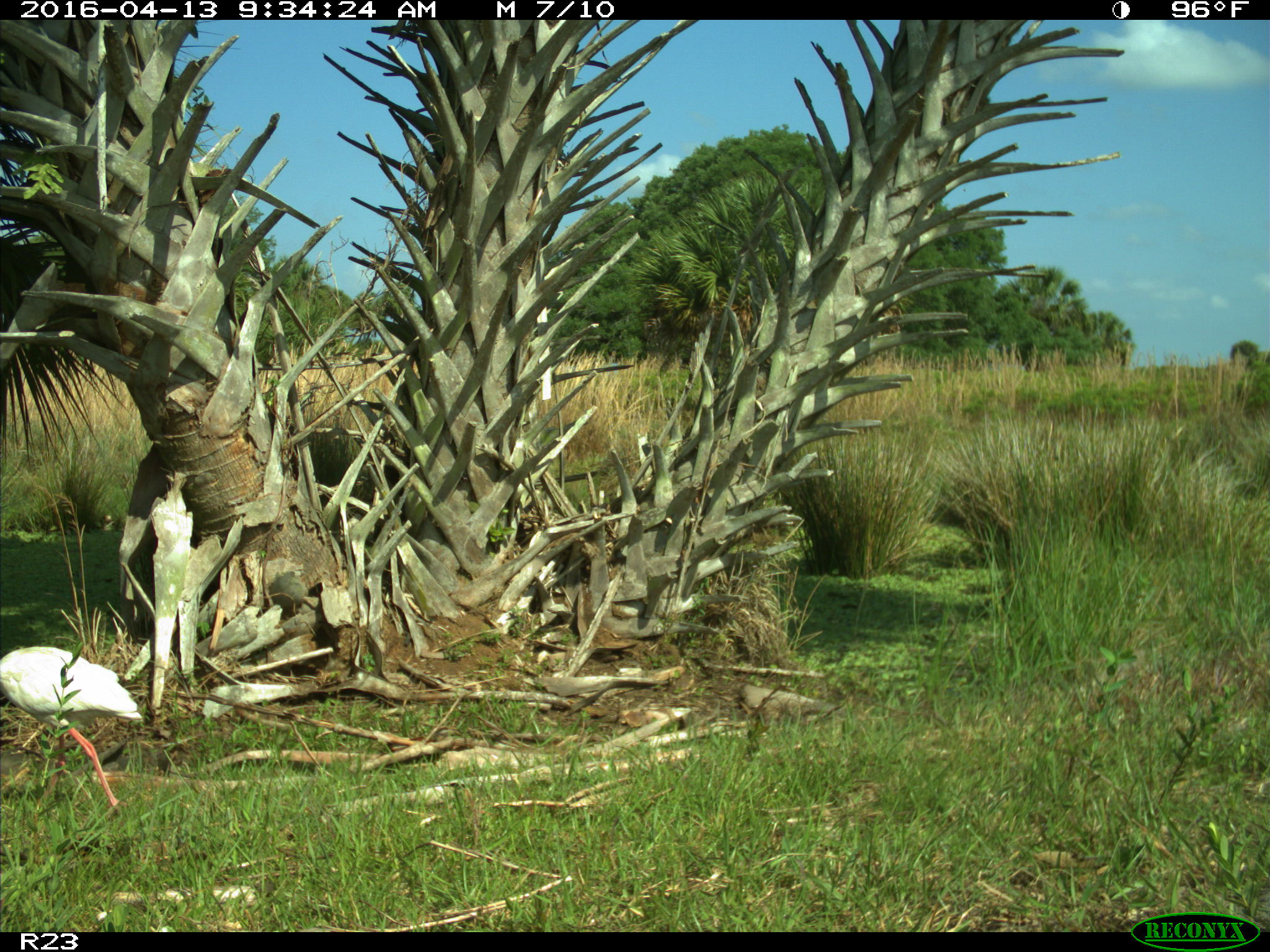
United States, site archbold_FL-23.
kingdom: Animalia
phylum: Chordata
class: Aves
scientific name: Aves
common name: birds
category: unidentified bird